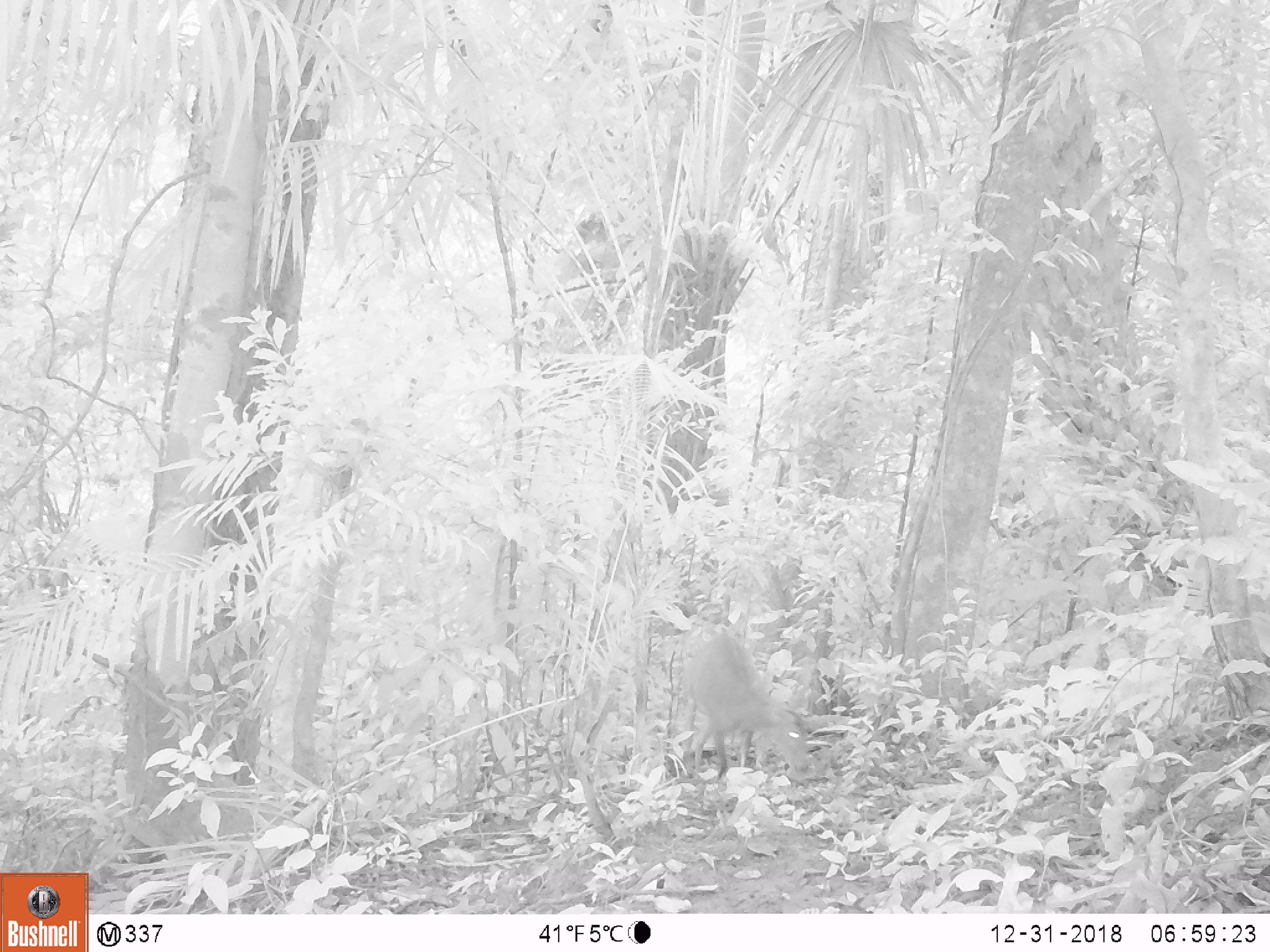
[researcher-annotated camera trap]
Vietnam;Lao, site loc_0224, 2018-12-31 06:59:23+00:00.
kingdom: Animalia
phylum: Chordata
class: Mammalia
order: Artiodactyla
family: Cervidae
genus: Muntiacus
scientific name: Muntiacus vuquangensis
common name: large-antlered muntjac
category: large antlered muntjac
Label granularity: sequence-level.